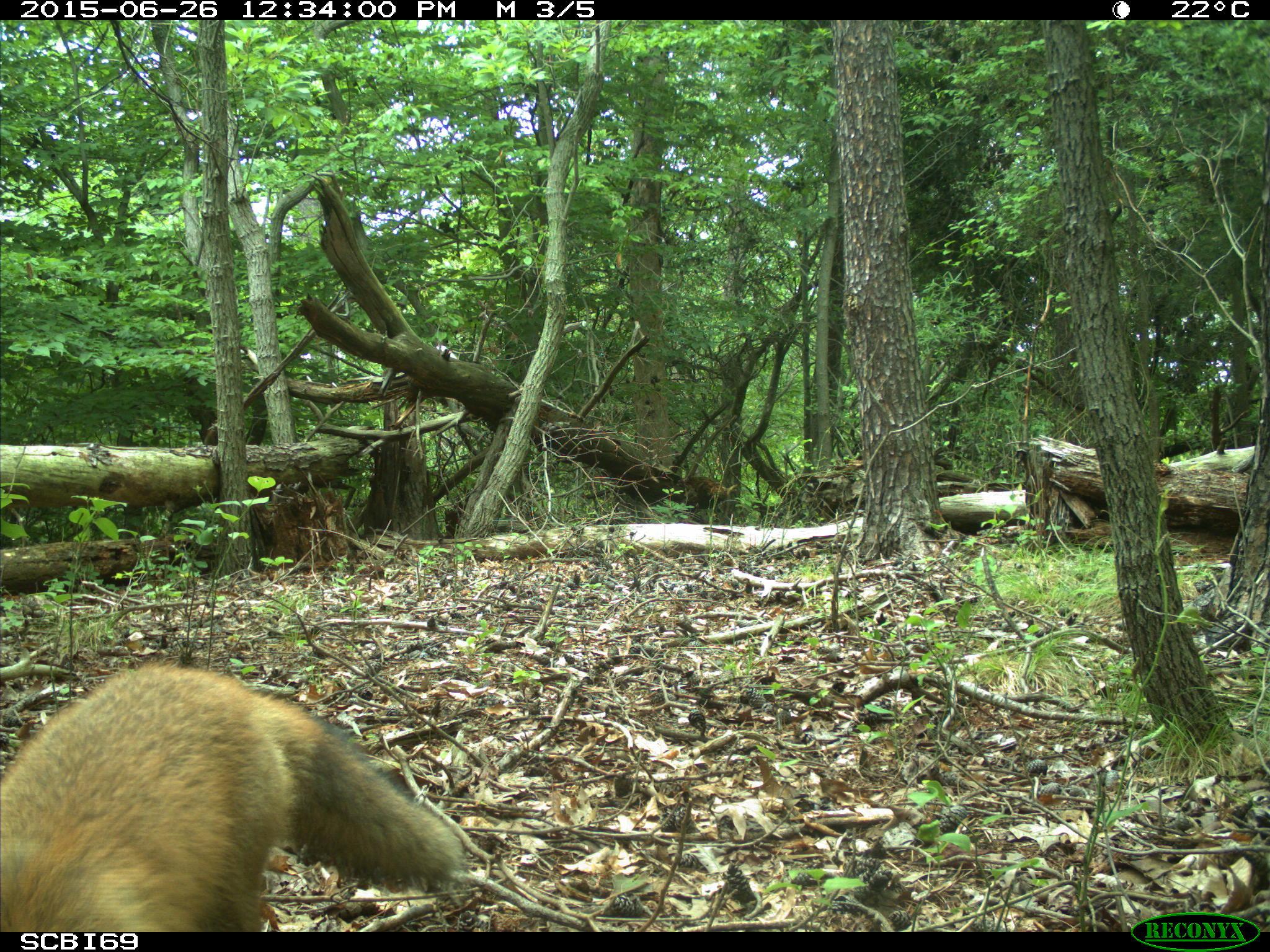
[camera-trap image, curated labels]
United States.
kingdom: Animalia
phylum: Chordata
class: Mammalia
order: Carnivora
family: Canidae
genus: Vulpes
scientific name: Vulpes vulpes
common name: red fox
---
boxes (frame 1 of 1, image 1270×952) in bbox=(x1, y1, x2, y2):
Red Fox: bbox=(0, 655, 459, 937)